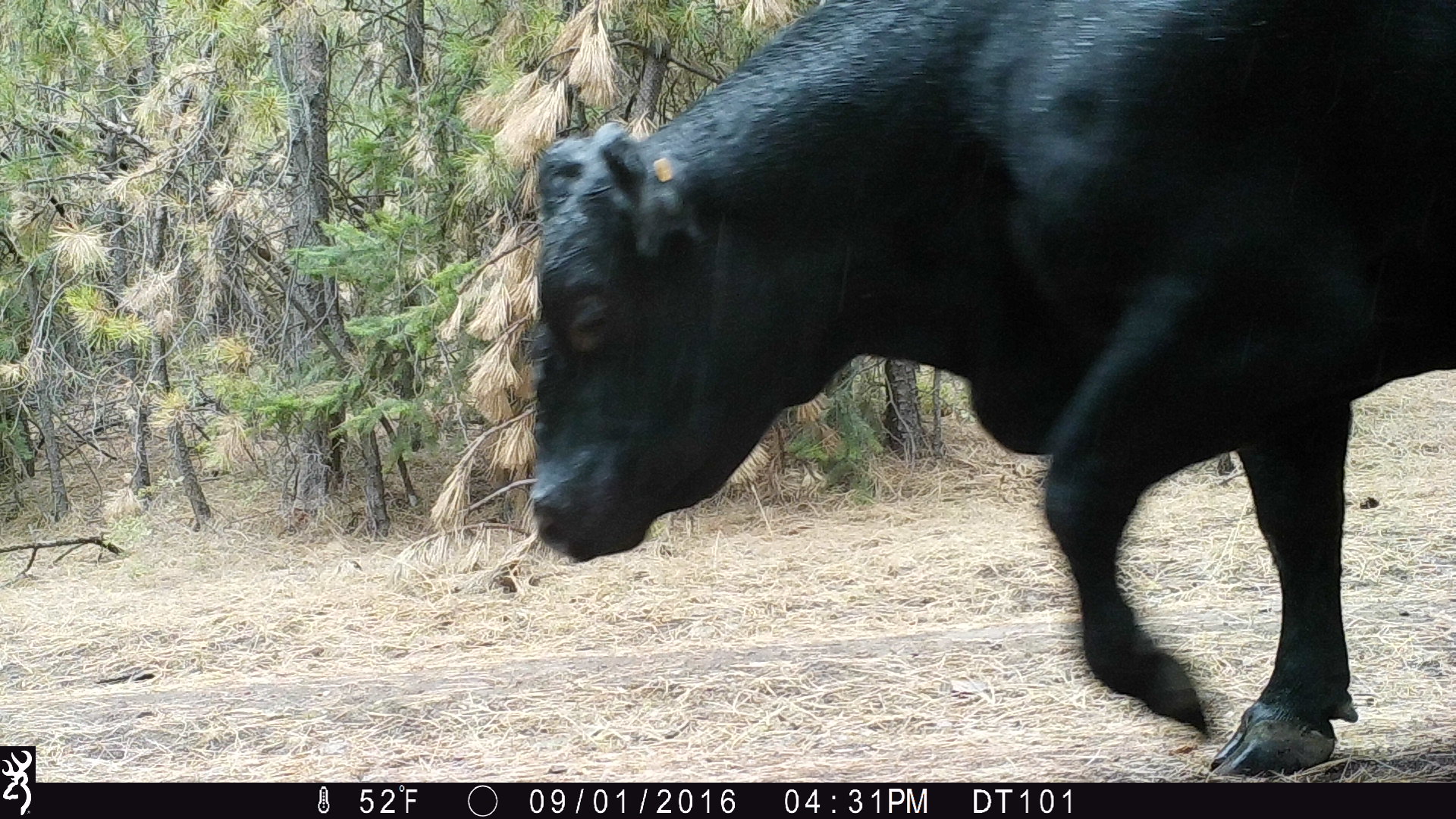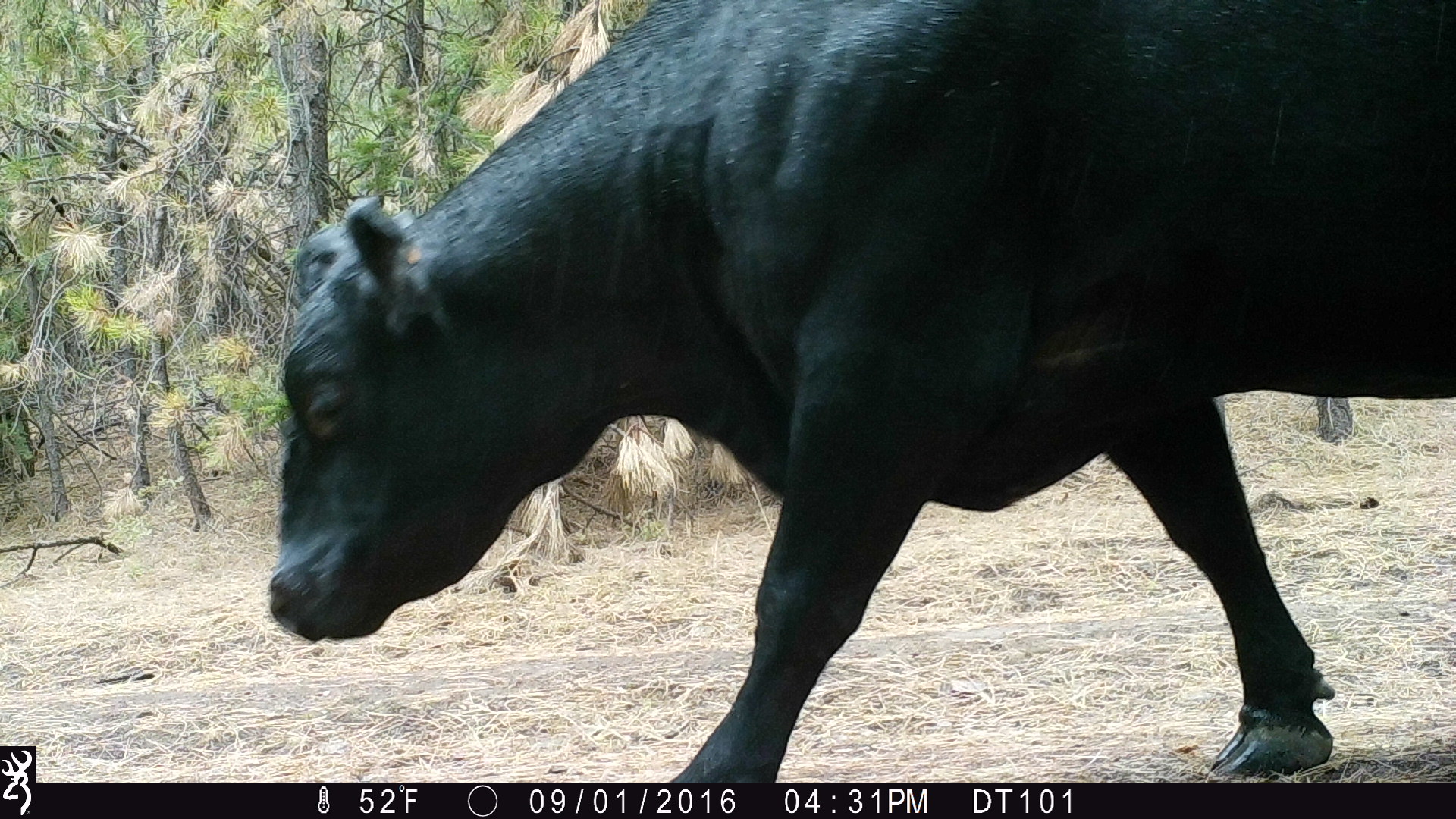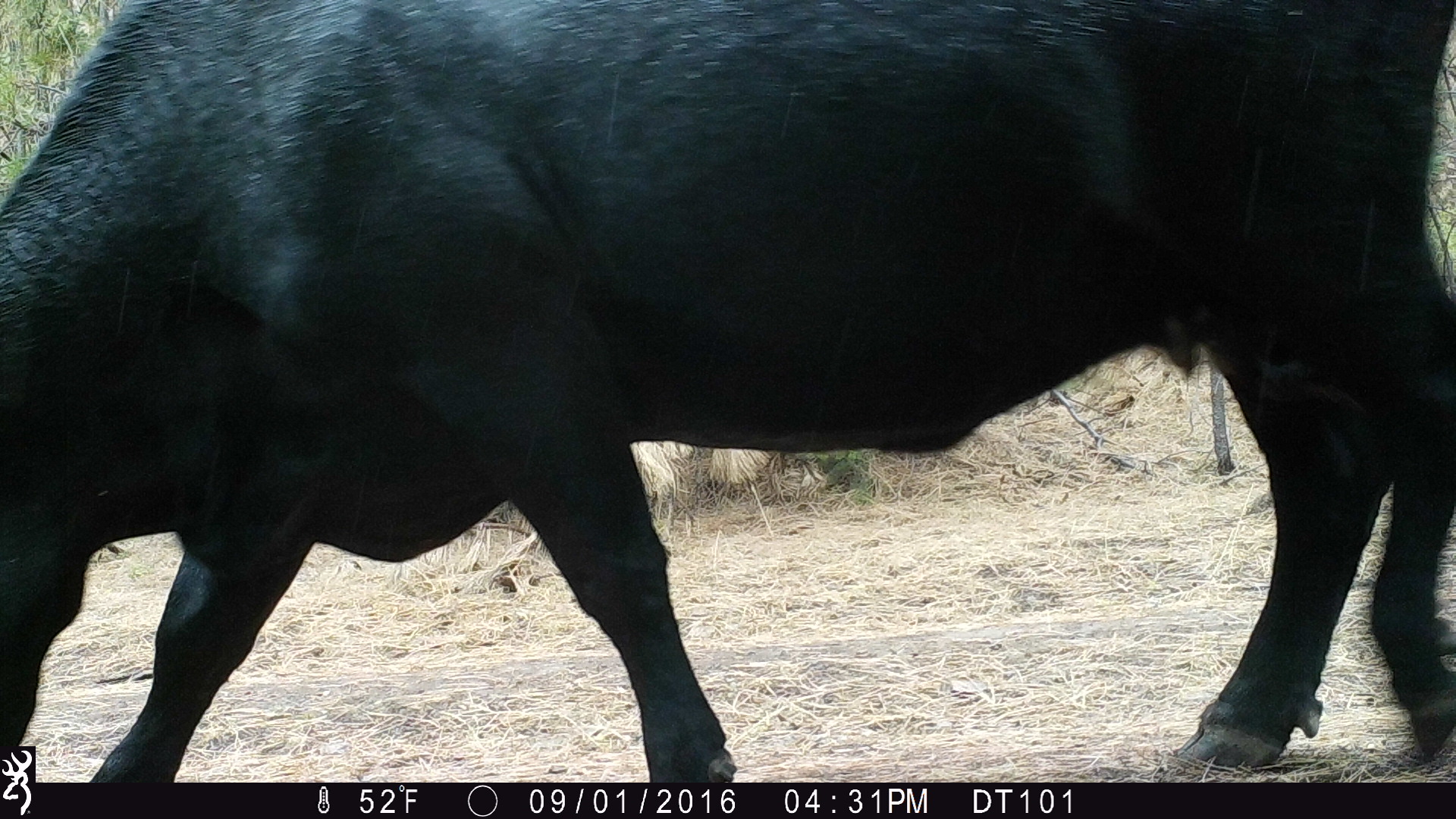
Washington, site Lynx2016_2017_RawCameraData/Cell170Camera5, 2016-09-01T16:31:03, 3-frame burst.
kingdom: Animalia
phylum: Chordata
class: Mammalia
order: Artiodactyla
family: Bovidae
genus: Bos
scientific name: Bos taurus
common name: domestic cattle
Domestic cattle (Bos taurus). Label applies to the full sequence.